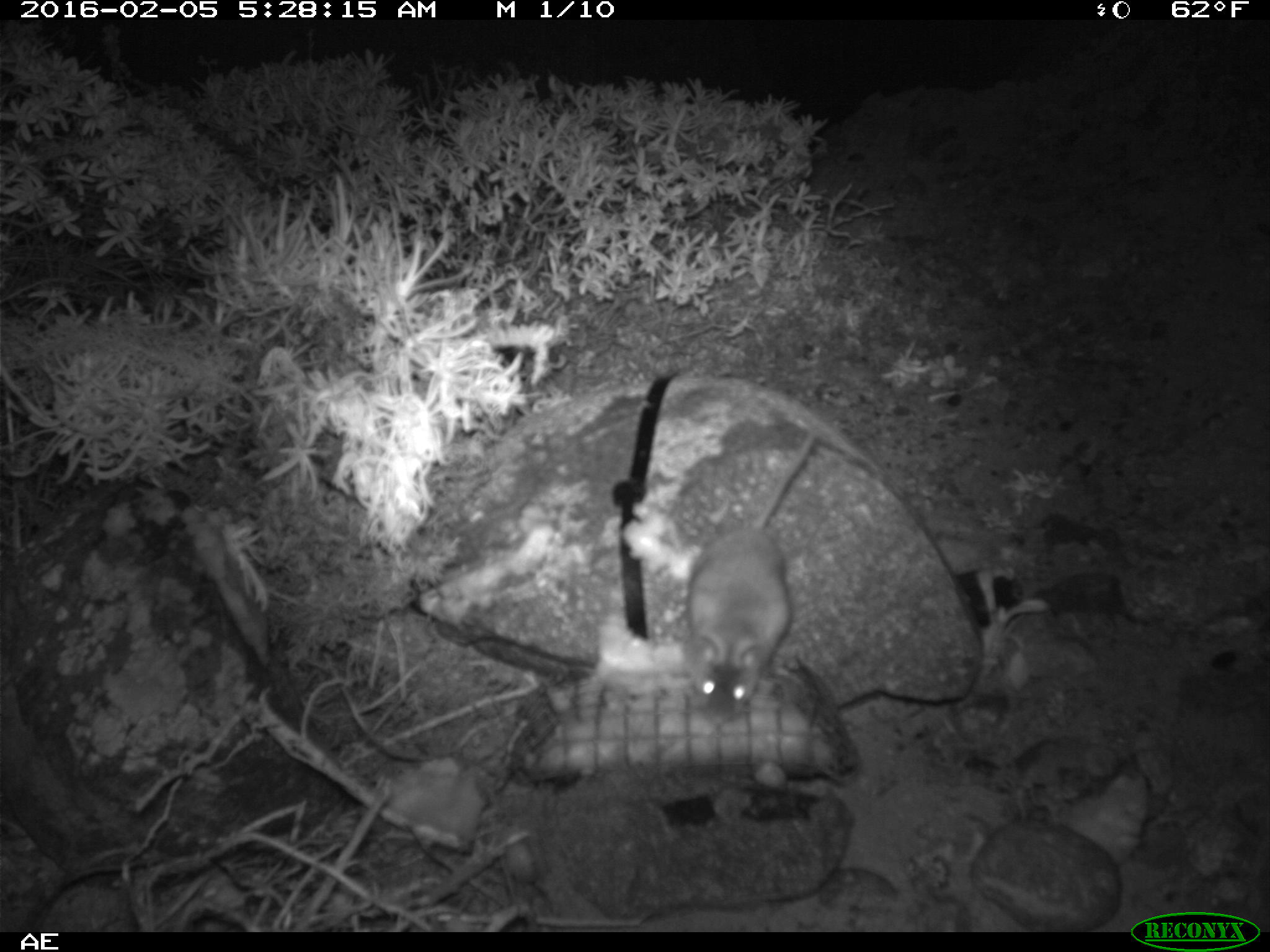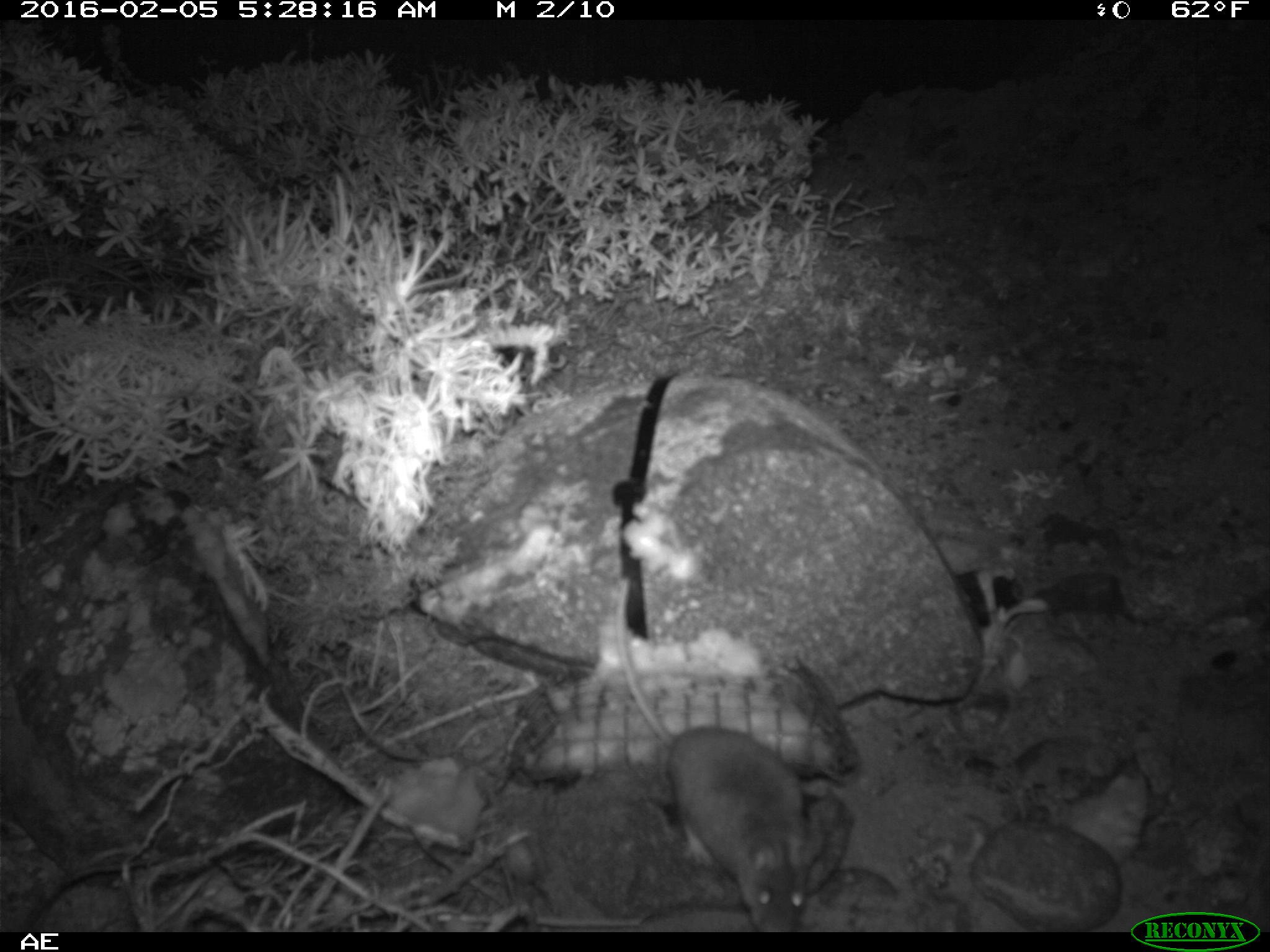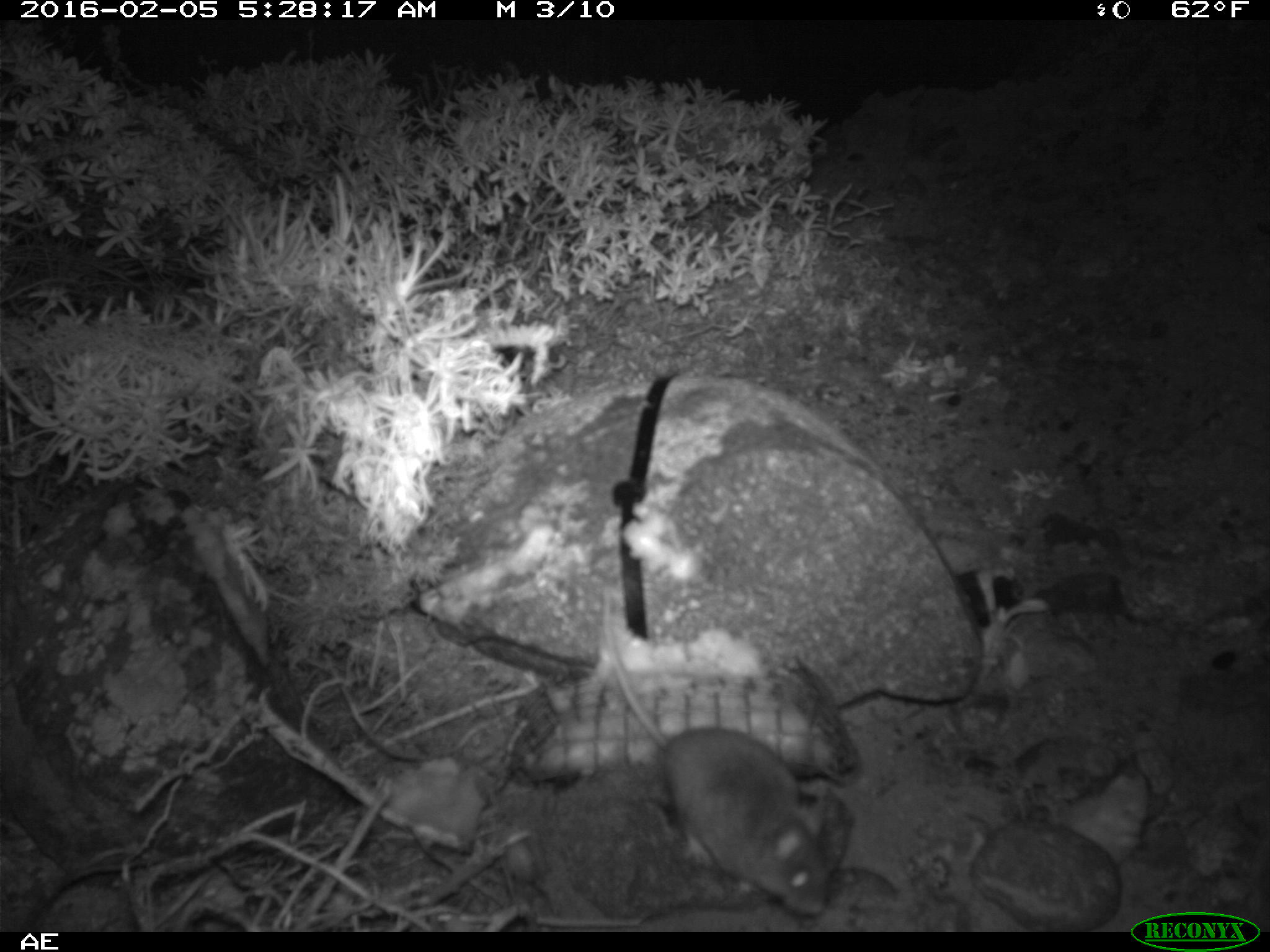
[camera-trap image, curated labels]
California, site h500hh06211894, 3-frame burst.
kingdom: Animalia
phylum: Chordata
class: Mammalia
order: Rodentia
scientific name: Rodentia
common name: rodent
Rodent (Rodentia).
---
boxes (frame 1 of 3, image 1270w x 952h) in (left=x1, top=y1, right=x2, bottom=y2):
rodent: (left=683, top=422, right=824, bottom=725)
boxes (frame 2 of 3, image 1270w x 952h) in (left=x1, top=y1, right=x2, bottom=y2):
rodent: (left=615, top=576, right=827, bottom=932)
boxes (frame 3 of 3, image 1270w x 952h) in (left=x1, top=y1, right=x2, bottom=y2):
rodent: (left=600, top=599, right=830, bottom=914)